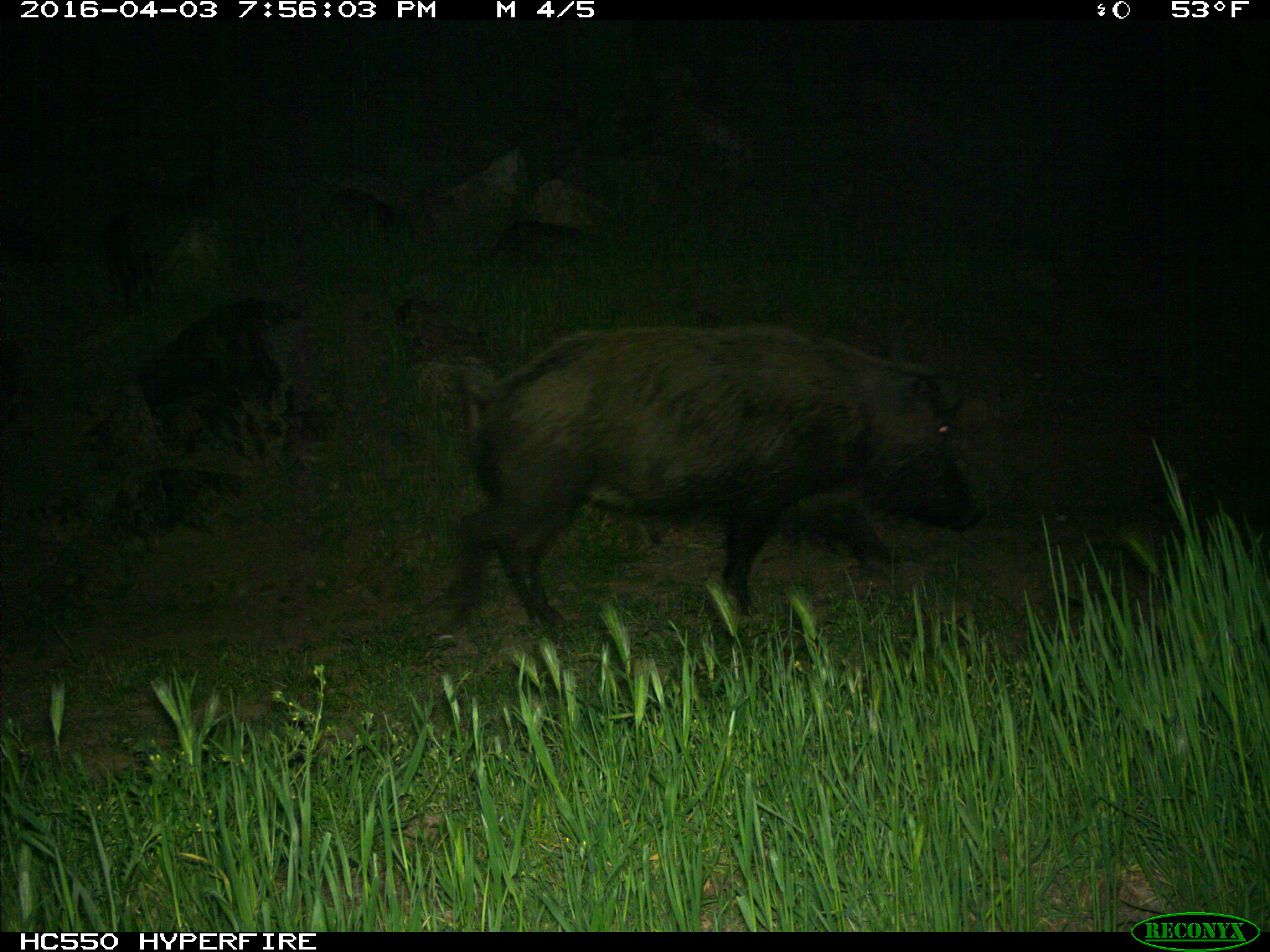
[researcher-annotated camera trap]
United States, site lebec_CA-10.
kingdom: Animalia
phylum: Chordata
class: Mammalia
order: Artiodactyla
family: Suidae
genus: Sus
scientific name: Sus scrofa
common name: wild boar